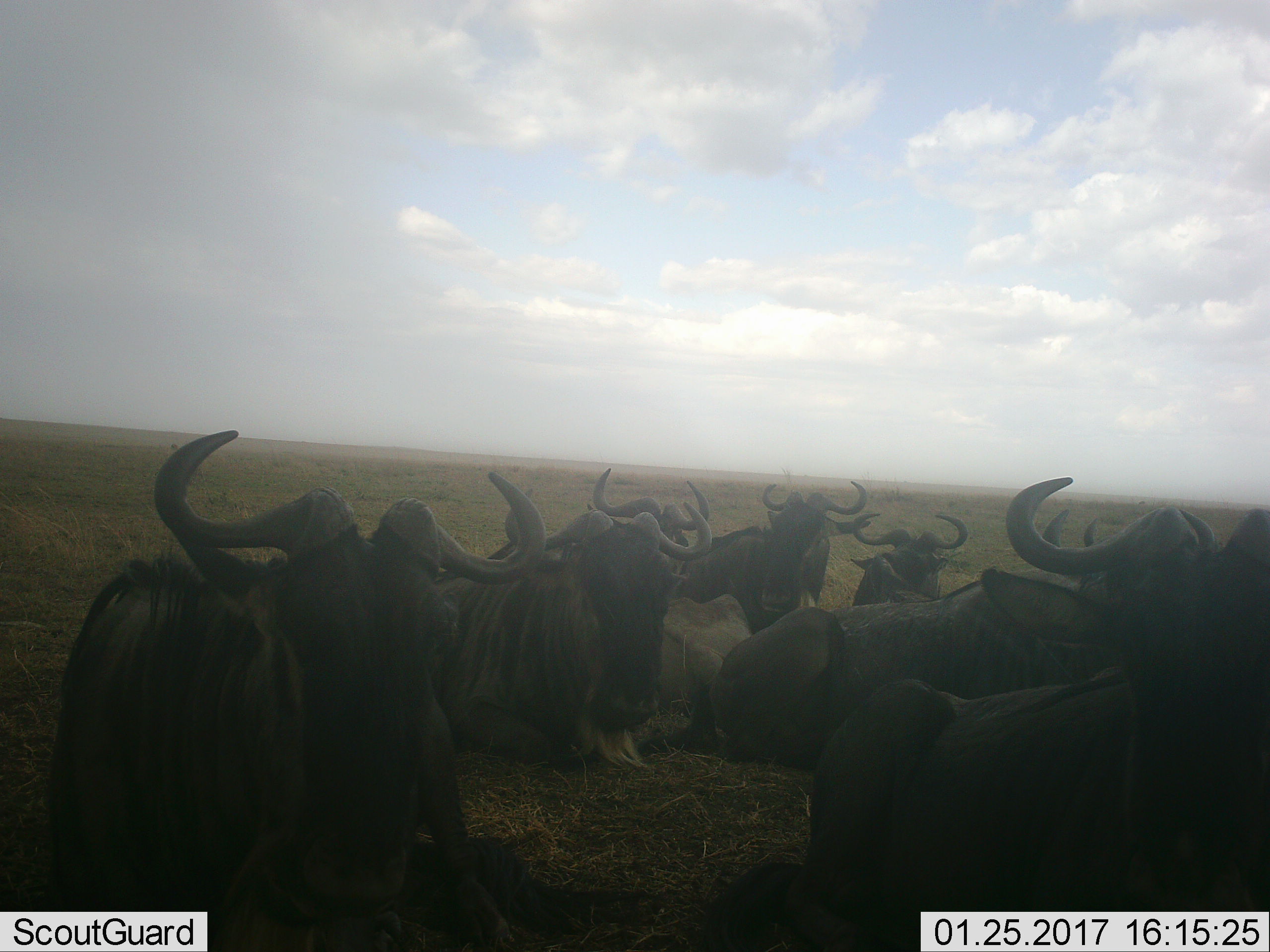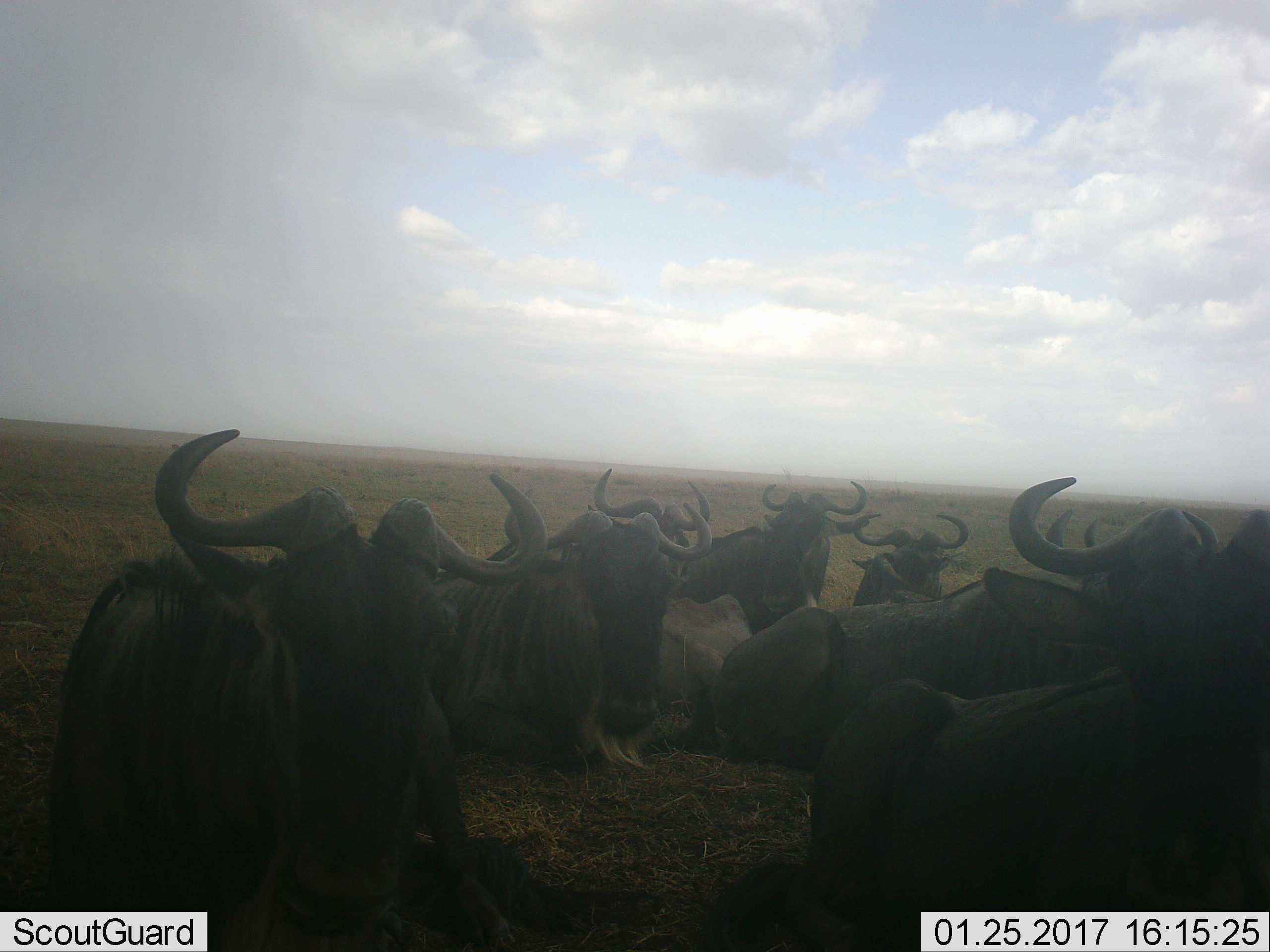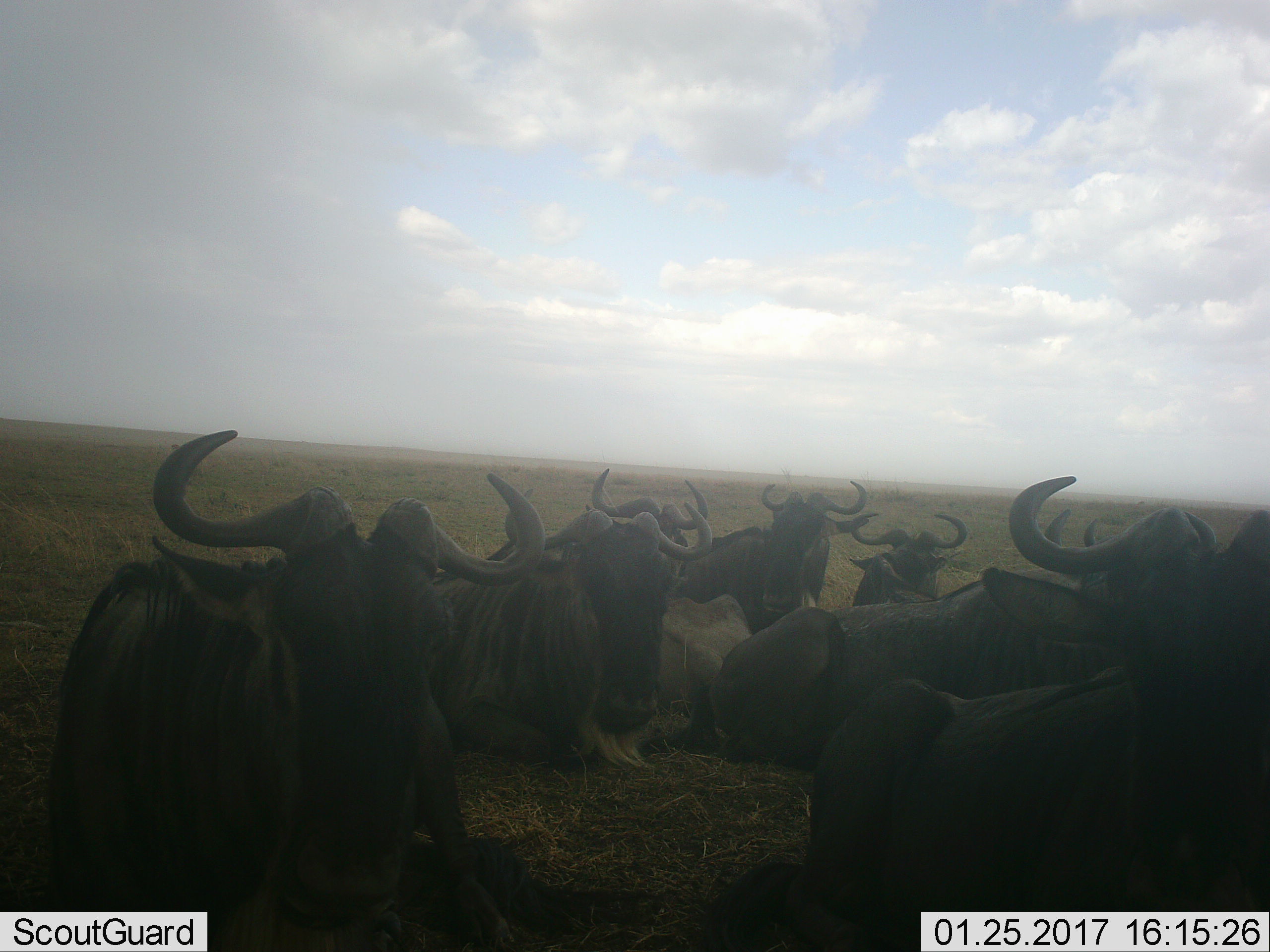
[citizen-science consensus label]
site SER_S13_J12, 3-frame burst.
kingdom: Animalia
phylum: Chordata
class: Mammalia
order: Artiodactyla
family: Bovidae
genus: Connochaetes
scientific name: Connochaetes taurinus taurinus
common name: blue wildebeest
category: wildebeestblue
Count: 11-50.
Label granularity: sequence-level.